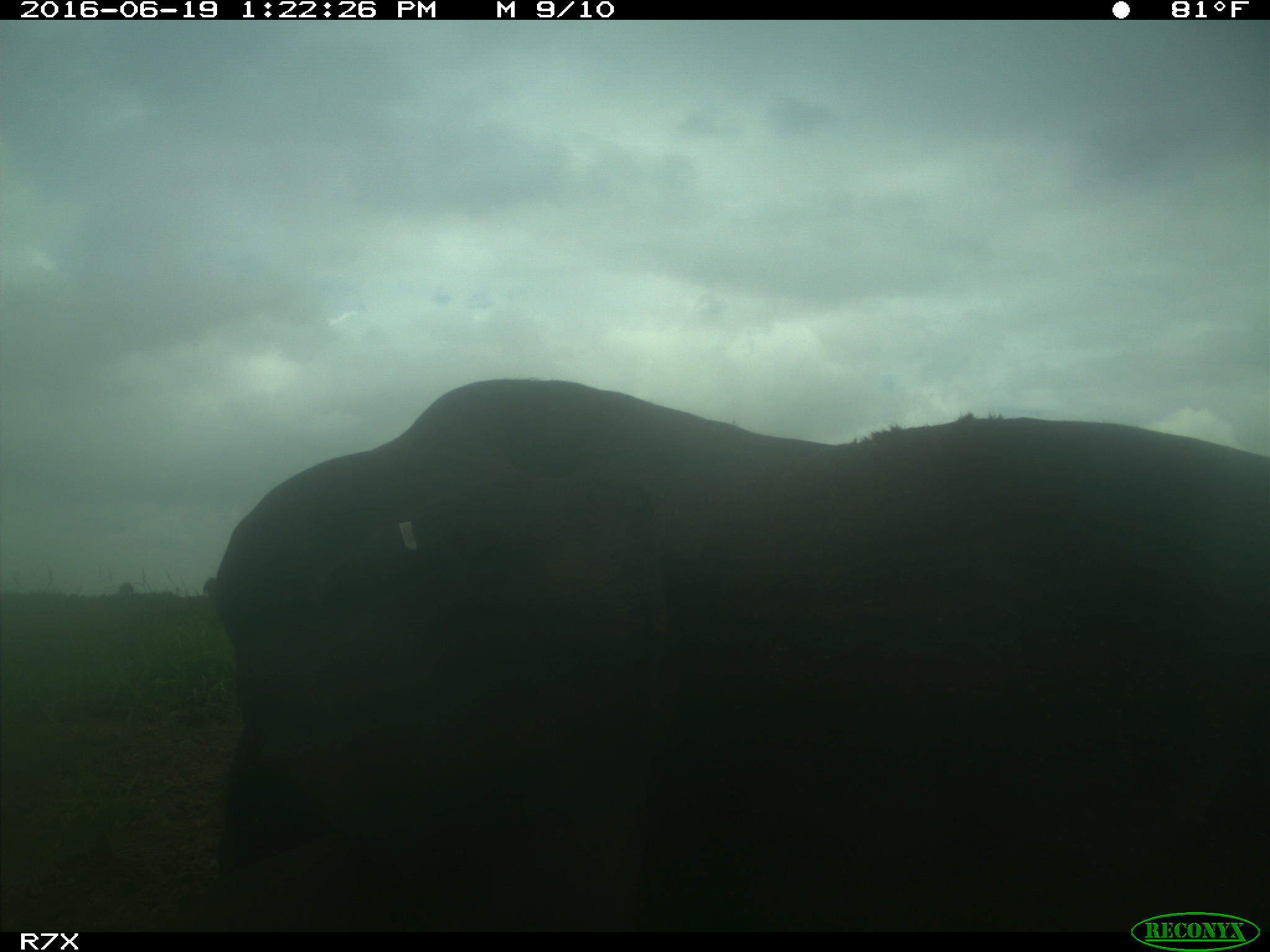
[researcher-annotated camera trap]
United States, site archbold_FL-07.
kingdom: Animalia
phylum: Chordata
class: Mammalia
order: Artiodactyla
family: Bovidae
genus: Bos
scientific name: Bos taurus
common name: domestic cow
Bos taurus (domestic cow).